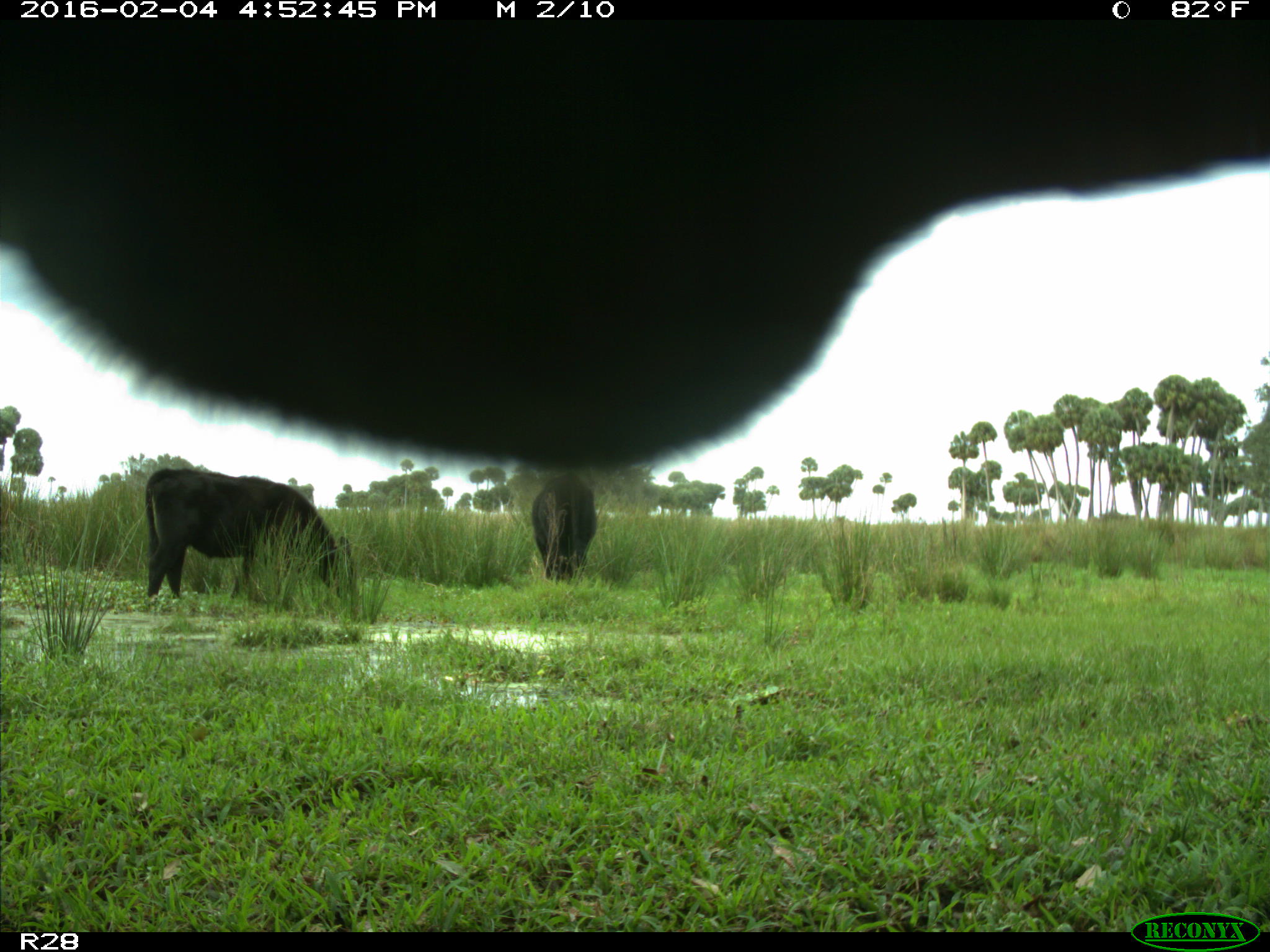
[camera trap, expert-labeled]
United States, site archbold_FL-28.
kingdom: Animalia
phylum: Chordata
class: Mammalia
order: Artiodactyla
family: Bovidae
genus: Bos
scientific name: Bos taurus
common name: domestic cow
Bos taurus (domestic cow).